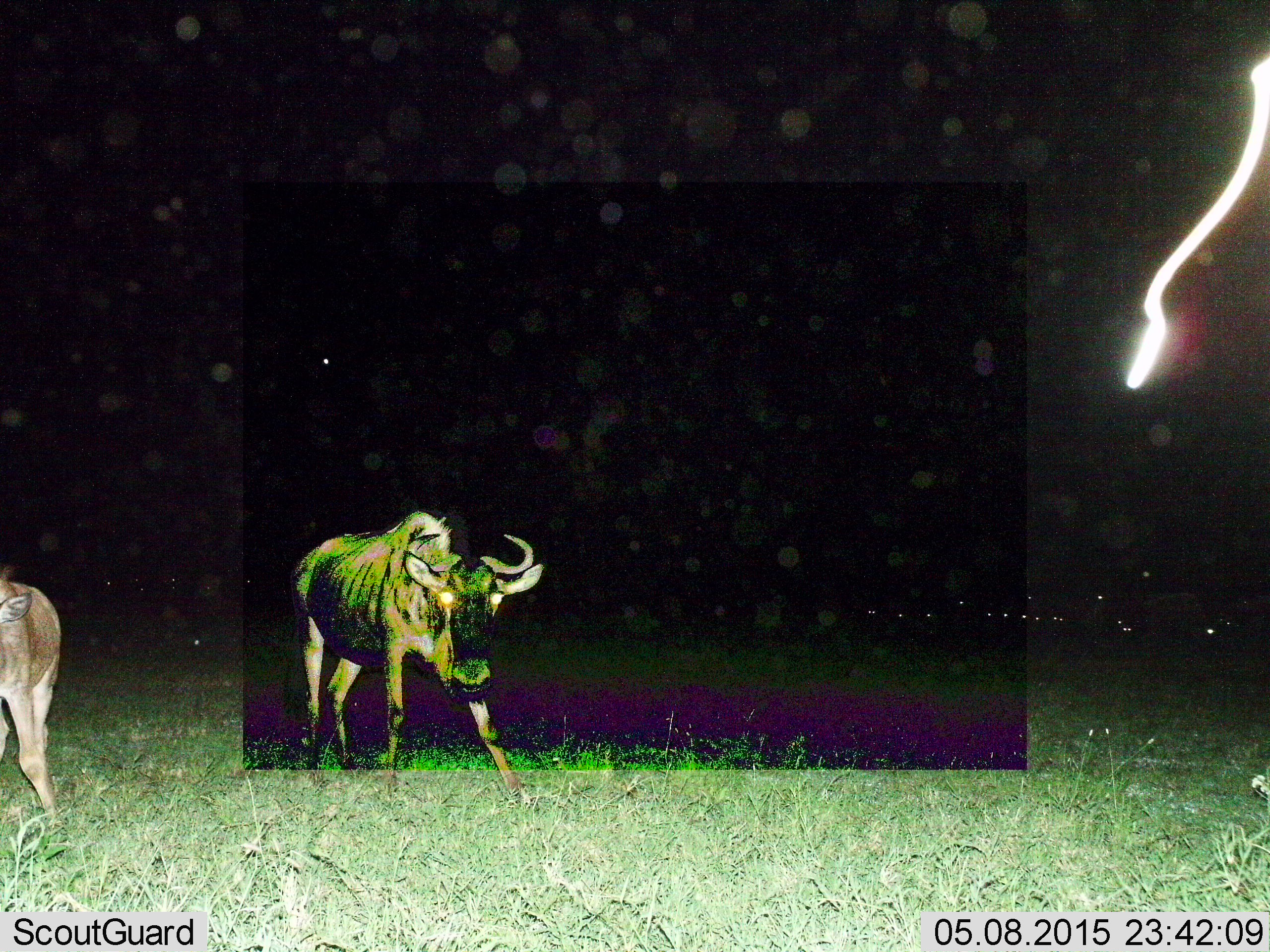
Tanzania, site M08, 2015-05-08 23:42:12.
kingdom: Animalia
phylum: Chordata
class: Mammalia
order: Artiodactyla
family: Bovidae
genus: Connochaetes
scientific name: Connochaetes taurinus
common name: blue wildebeest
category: wildebeest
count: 2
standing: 70%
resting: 0%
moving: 40%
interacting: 0%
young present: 50%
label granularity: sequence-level